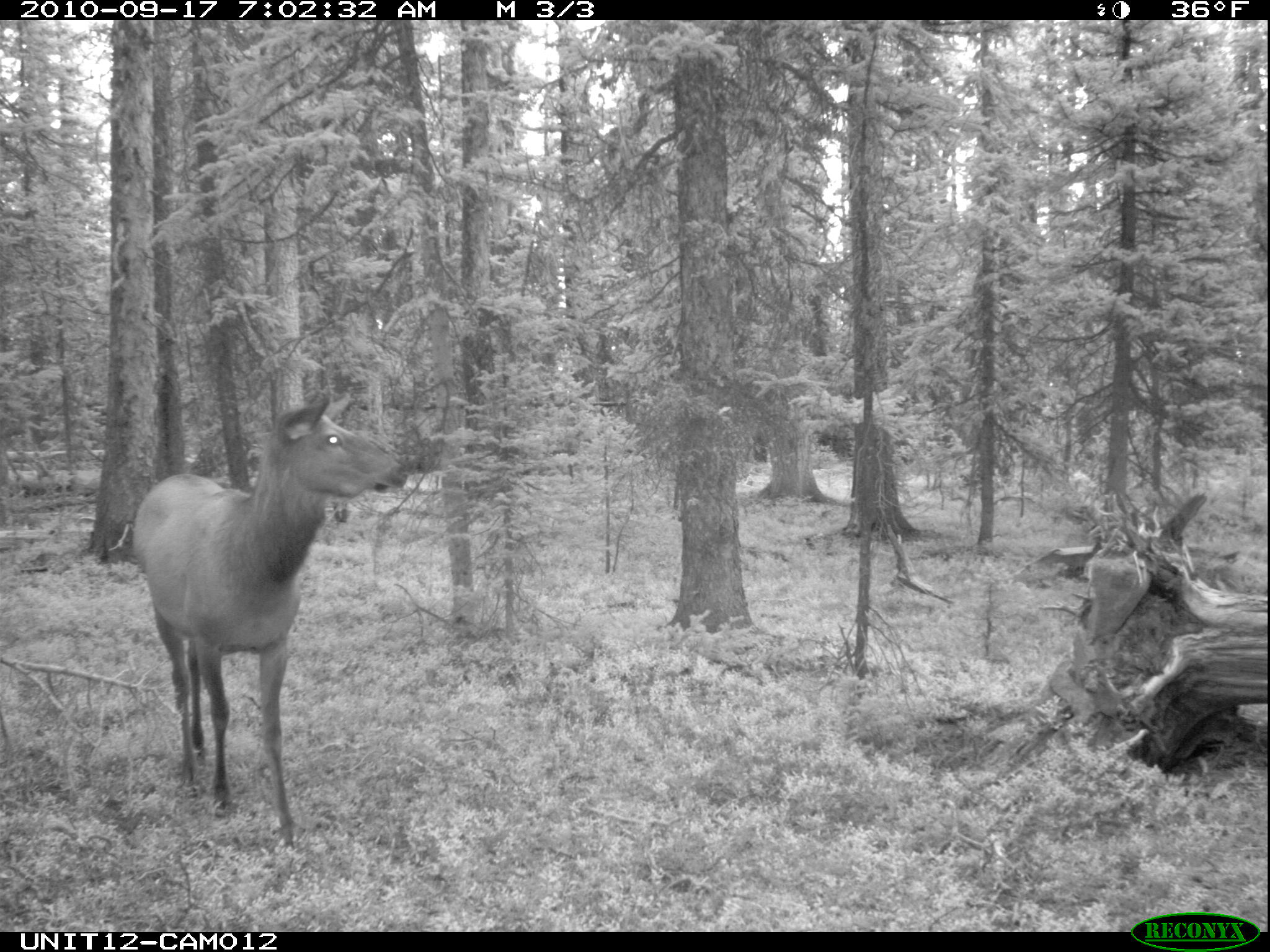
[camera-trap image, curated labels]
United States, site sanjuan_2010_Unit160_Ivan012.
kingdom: Animalia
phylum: Chordata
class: Mammalia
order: Artiodactyla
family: Cervidae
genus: Cervus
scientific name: Cervus elaphus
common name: red deer